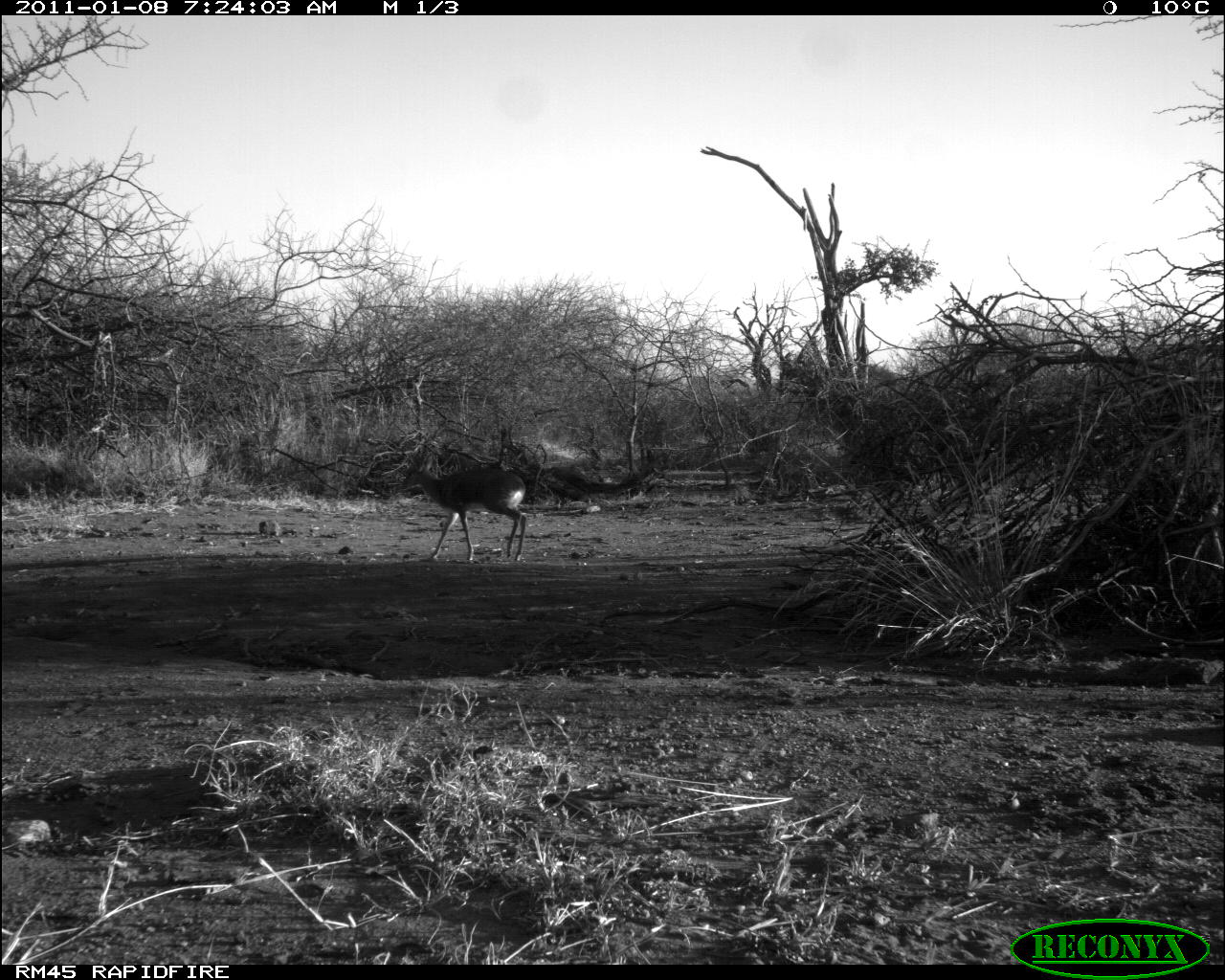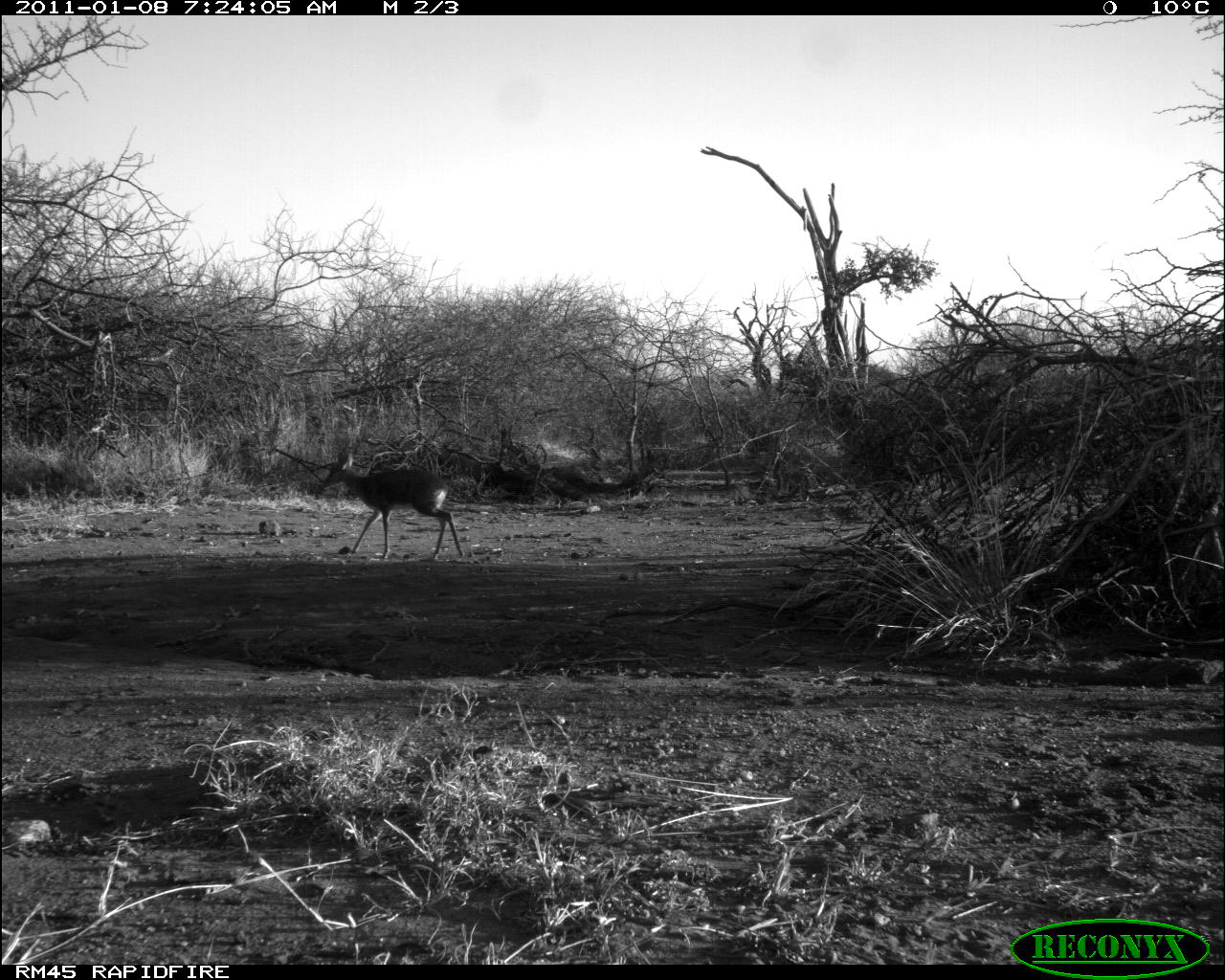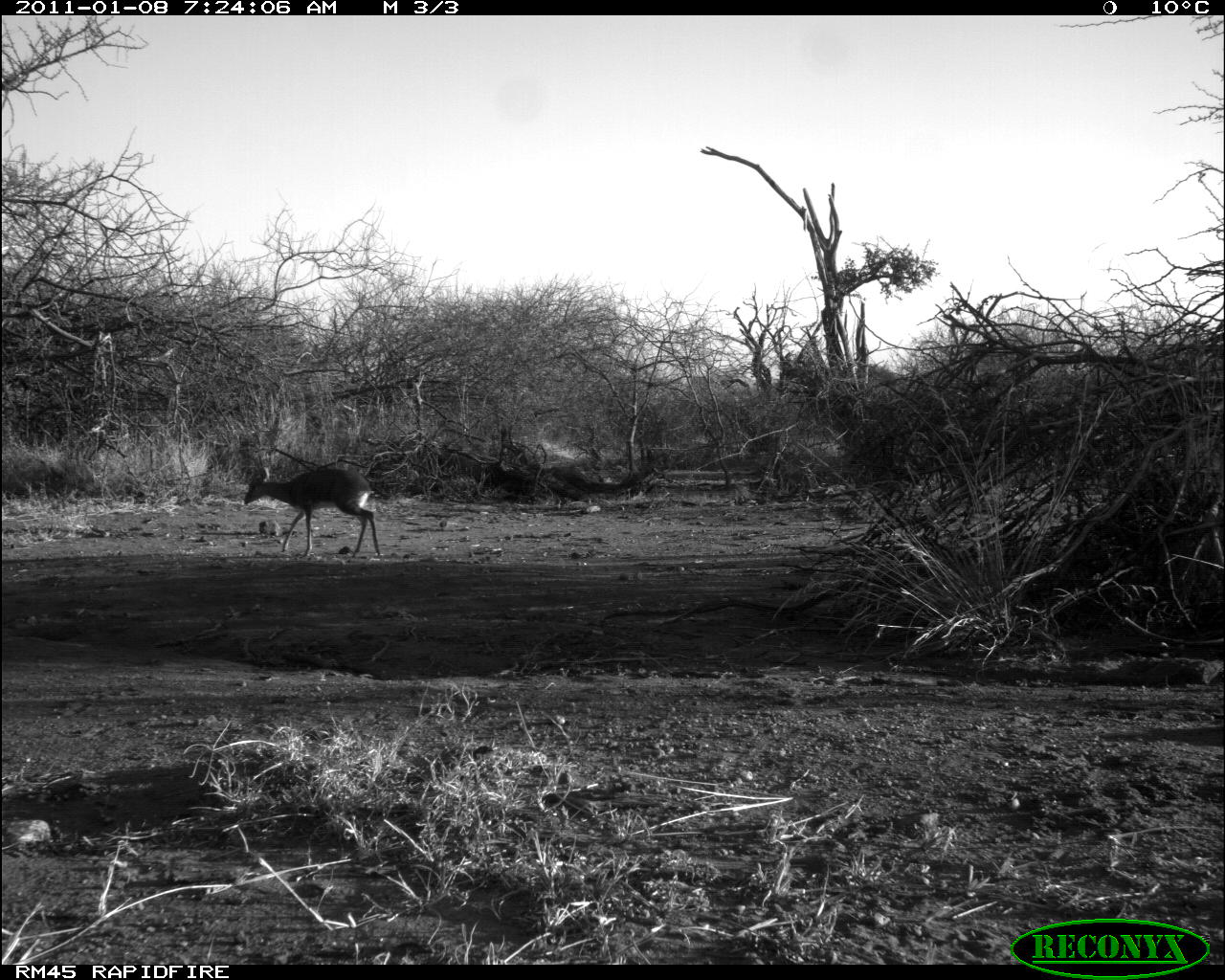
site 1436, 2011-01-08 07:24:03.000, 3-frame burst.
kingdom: Animalia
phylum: Chordata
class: Mammalia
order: Artiodactyla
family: Bovidae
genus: Madoqua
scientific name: Madoqua guentheri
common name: günther's dik-dik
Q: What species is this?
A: Madoqua guentheri (günther's dik-dik).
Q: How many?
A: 1.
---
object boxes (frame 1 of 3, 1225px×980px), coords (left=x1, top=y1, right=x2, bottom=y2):
madoqua guentheri: (left=399, top=449, right=527, bottom=561)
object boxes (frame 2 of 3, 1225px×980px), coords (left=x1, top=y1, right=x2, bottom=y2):
madoqua guentheri: (left=320, top=448, right=463, bottom=559)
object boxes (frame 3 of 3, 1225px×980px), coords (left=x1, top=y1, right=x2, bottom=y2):
madoqua guentheri: (left=243, top=465, right=380, bottom=558)